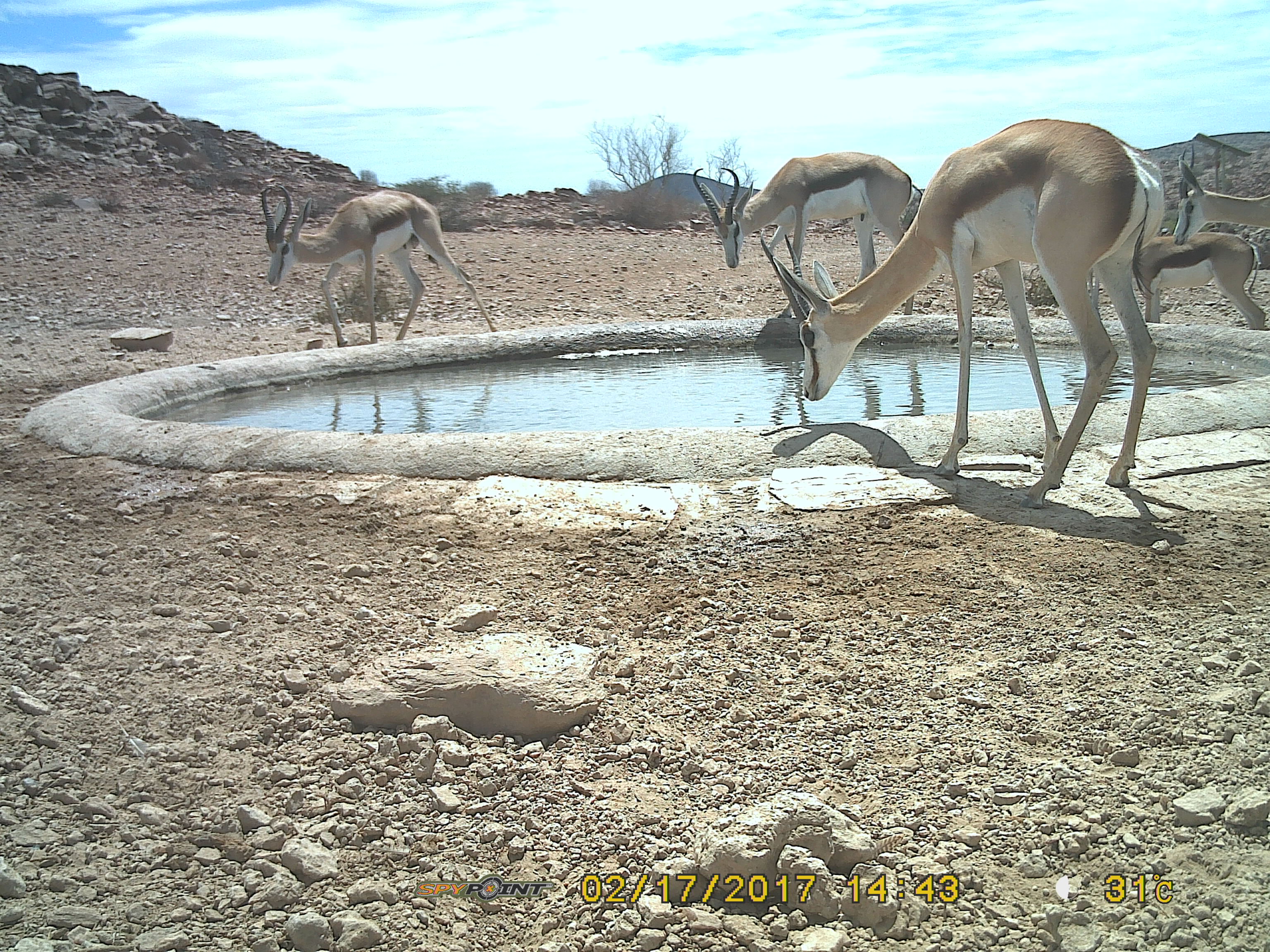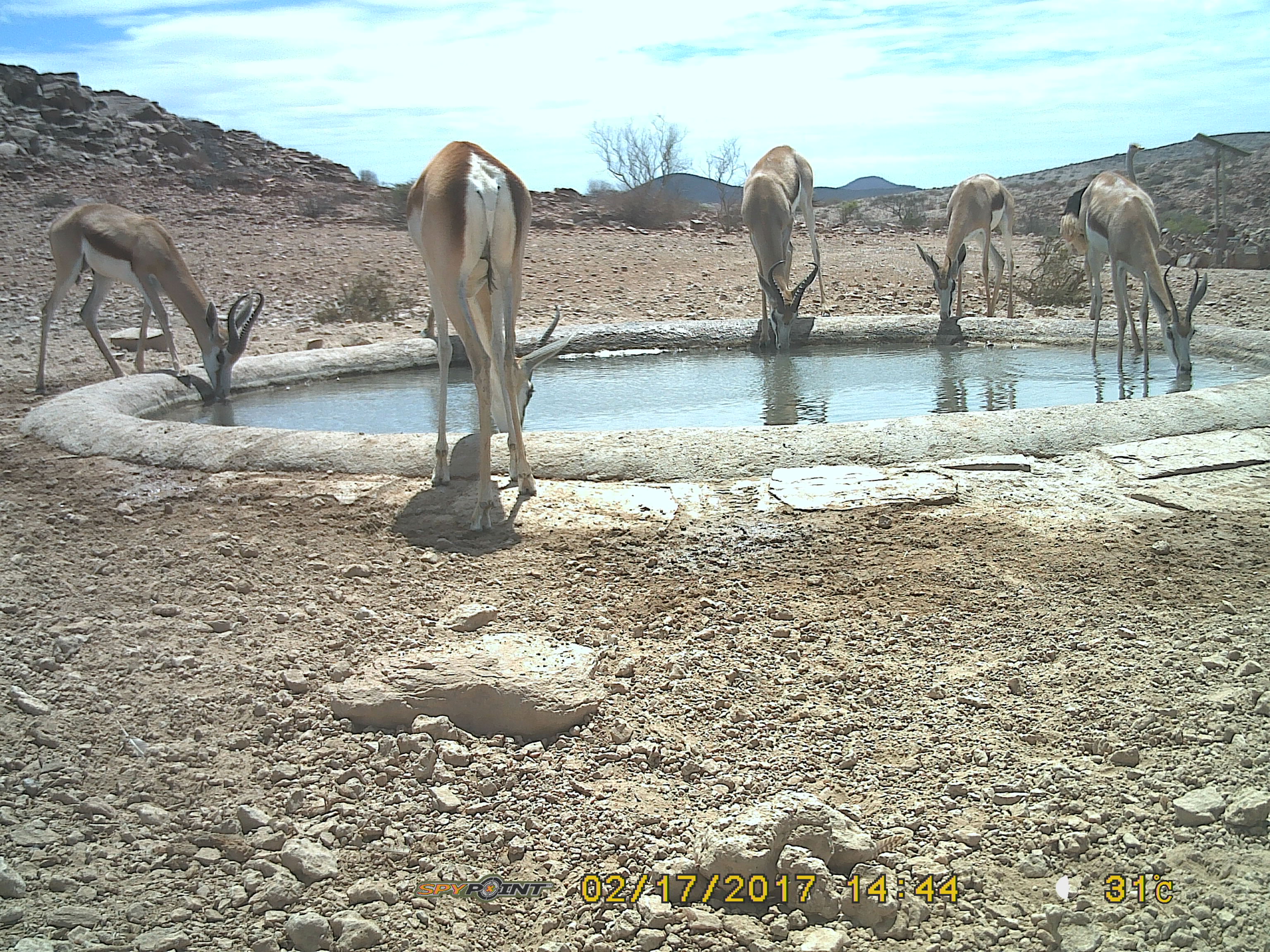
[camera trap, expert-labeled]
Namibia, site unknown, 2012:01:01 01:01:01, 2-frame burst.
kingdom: Animalia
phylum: Chordata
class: Mammalia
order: Artiodactyla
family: Bovidae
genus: Antidorcas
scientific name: Antidorcas marsupialis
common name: springbok